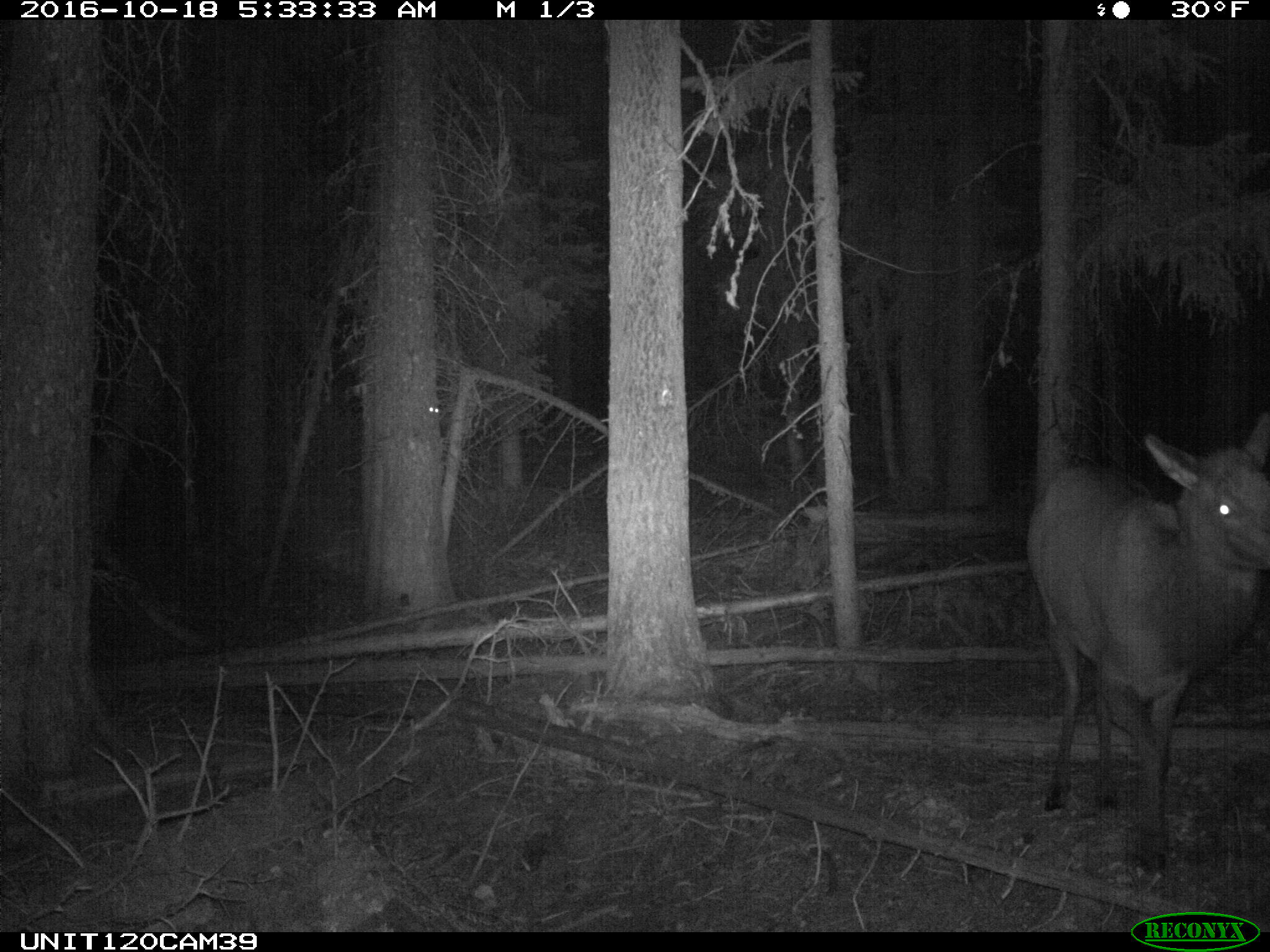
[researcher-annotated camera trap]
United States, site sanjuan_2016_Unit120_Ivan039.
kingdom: Animalia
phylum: Chordata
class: Mammalia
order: Artiodactyla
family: Cervidae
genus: Cervus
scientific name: Cervus elaphus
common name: red deer